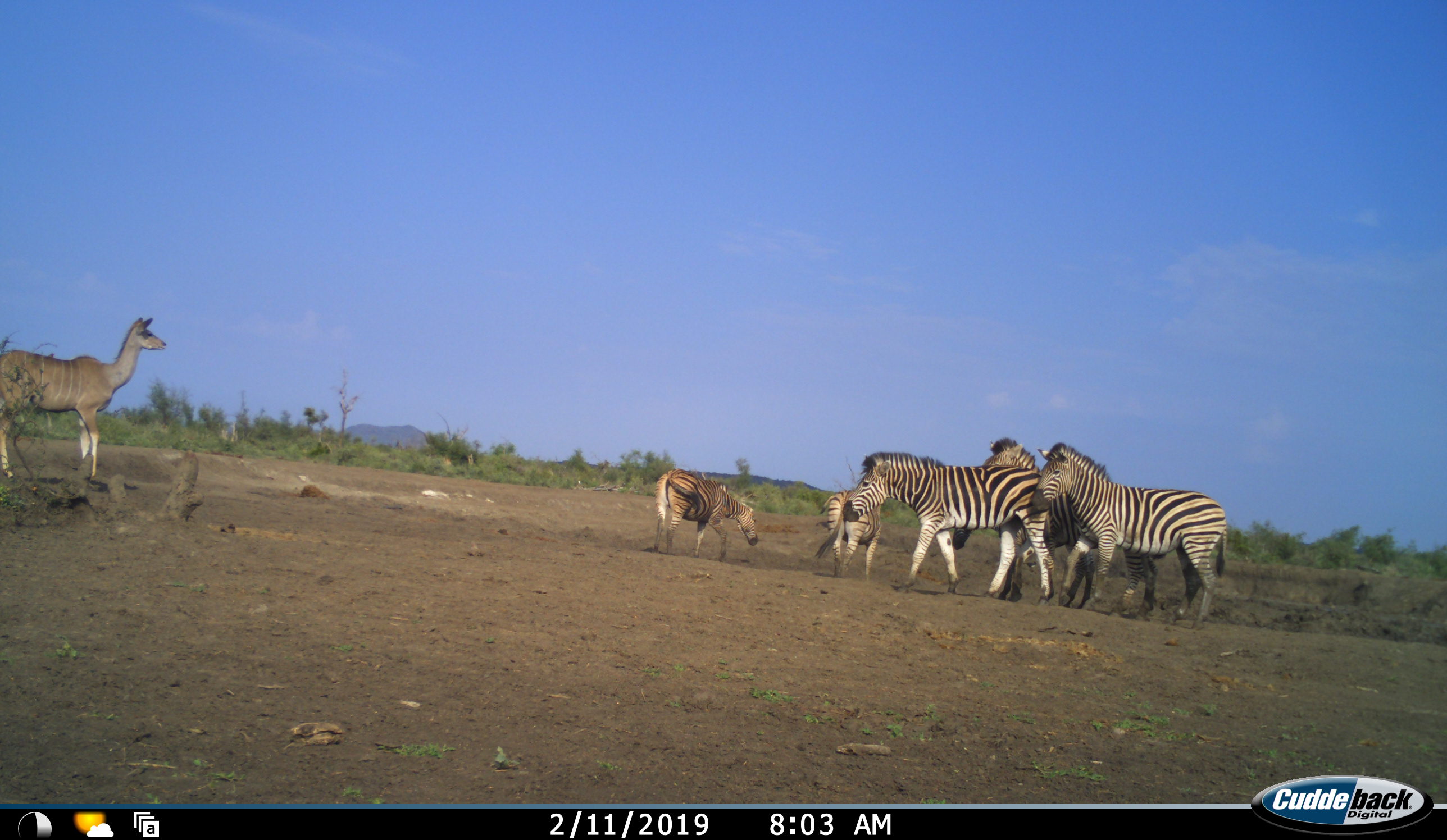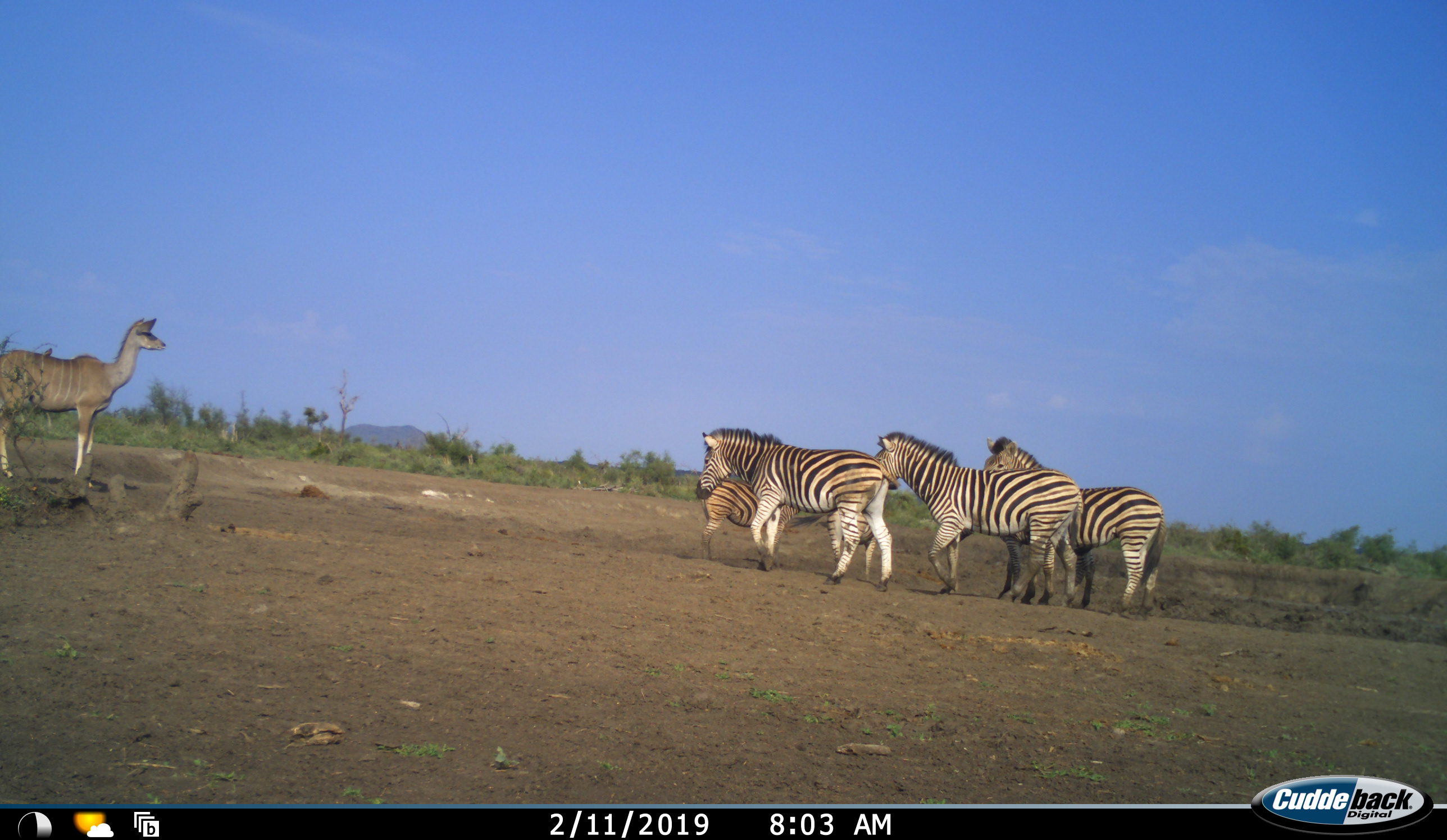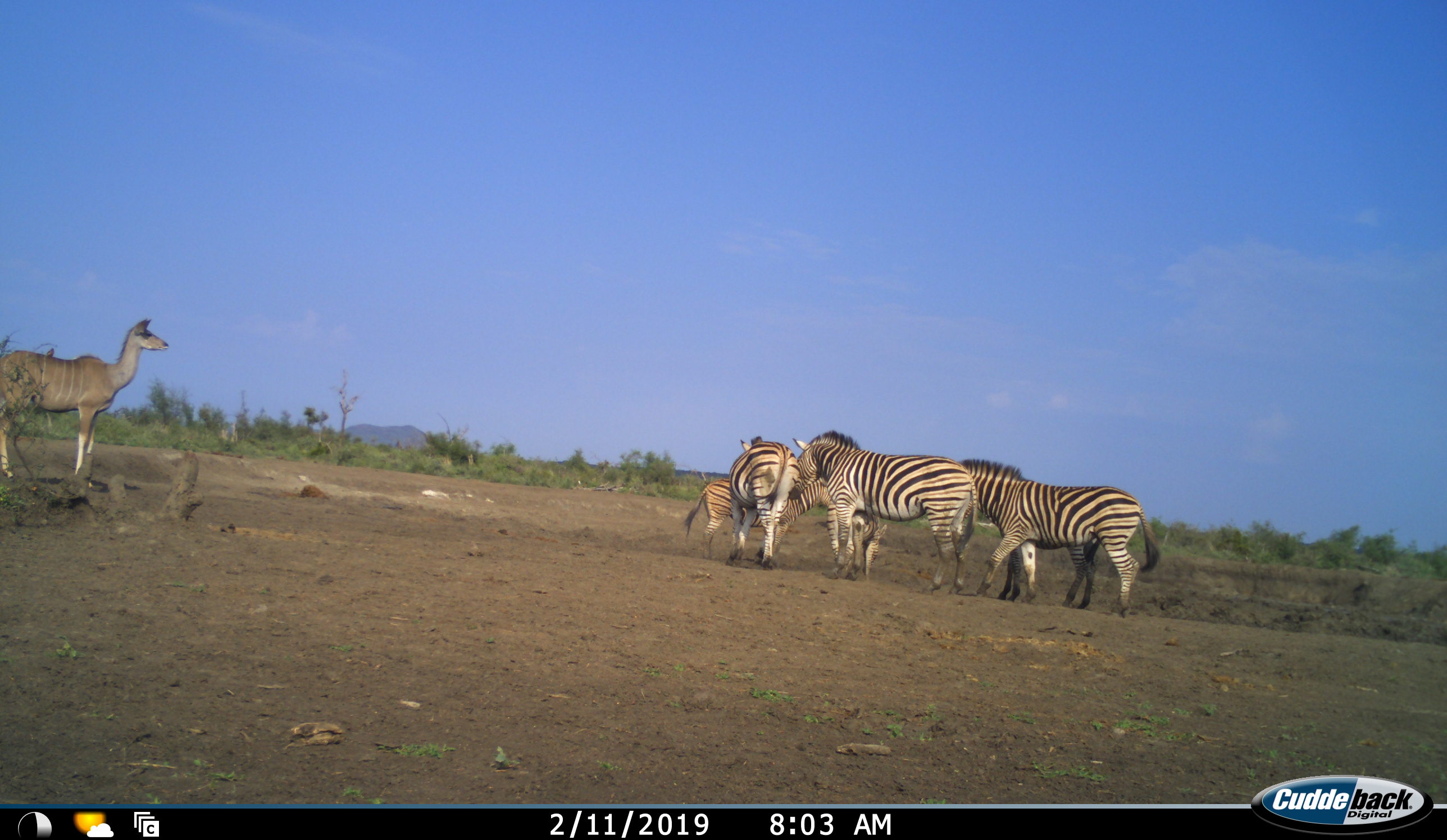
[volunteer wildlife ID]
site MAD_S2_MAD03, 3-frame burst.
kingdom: Animalia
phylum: Chordata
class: Mammalia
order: Artiodactyla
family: Bovidae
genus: Tragelaphus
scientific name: Tragelaphus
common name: kudu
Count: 1.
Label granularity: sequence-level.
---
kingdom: Animalia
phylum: Chordata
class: Mammalia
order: Perissodactyla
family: Equidae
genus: Equus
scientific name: Equus quagga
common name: plains zebra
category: zebraplains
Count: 5.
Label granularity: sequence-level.